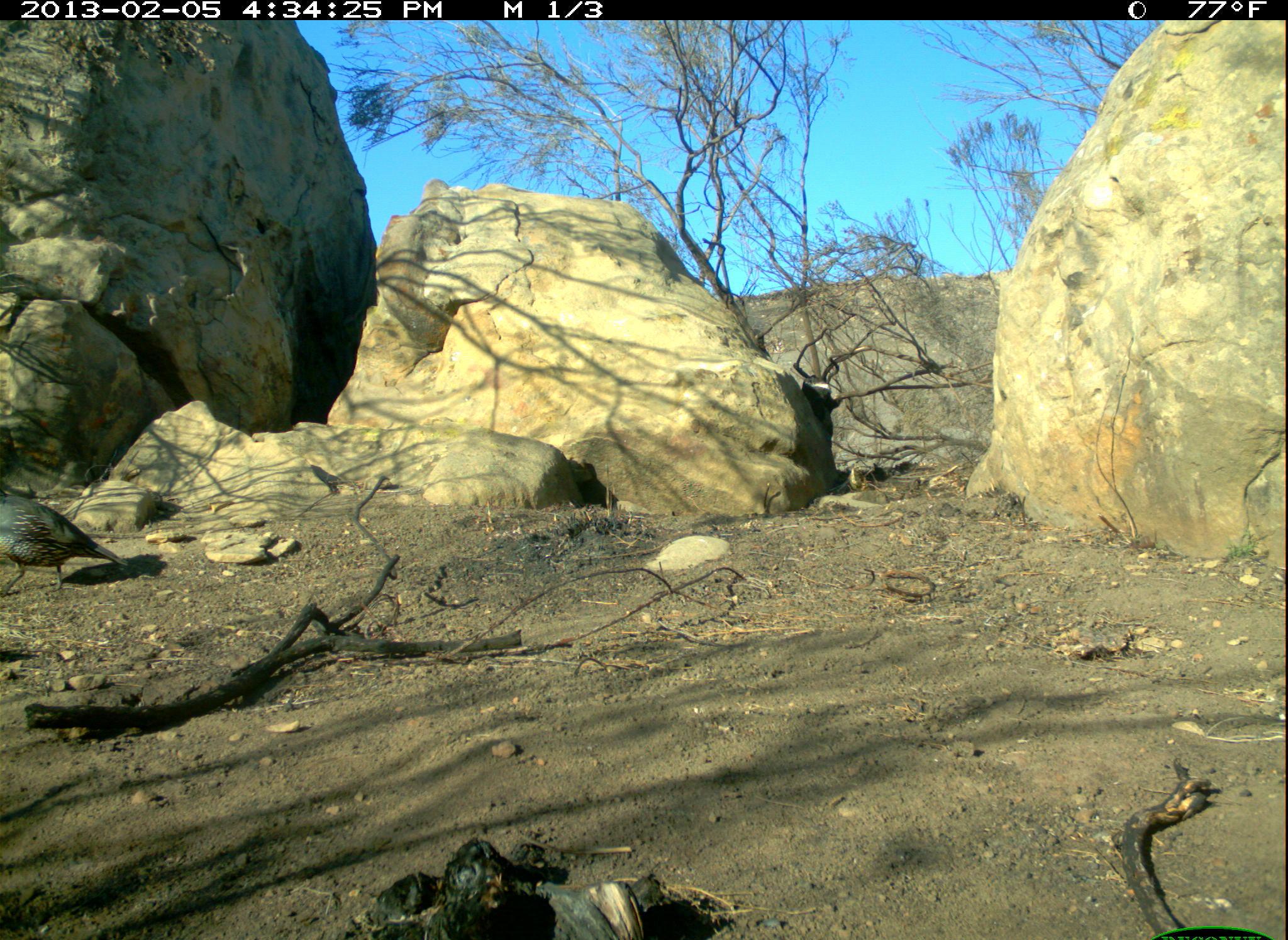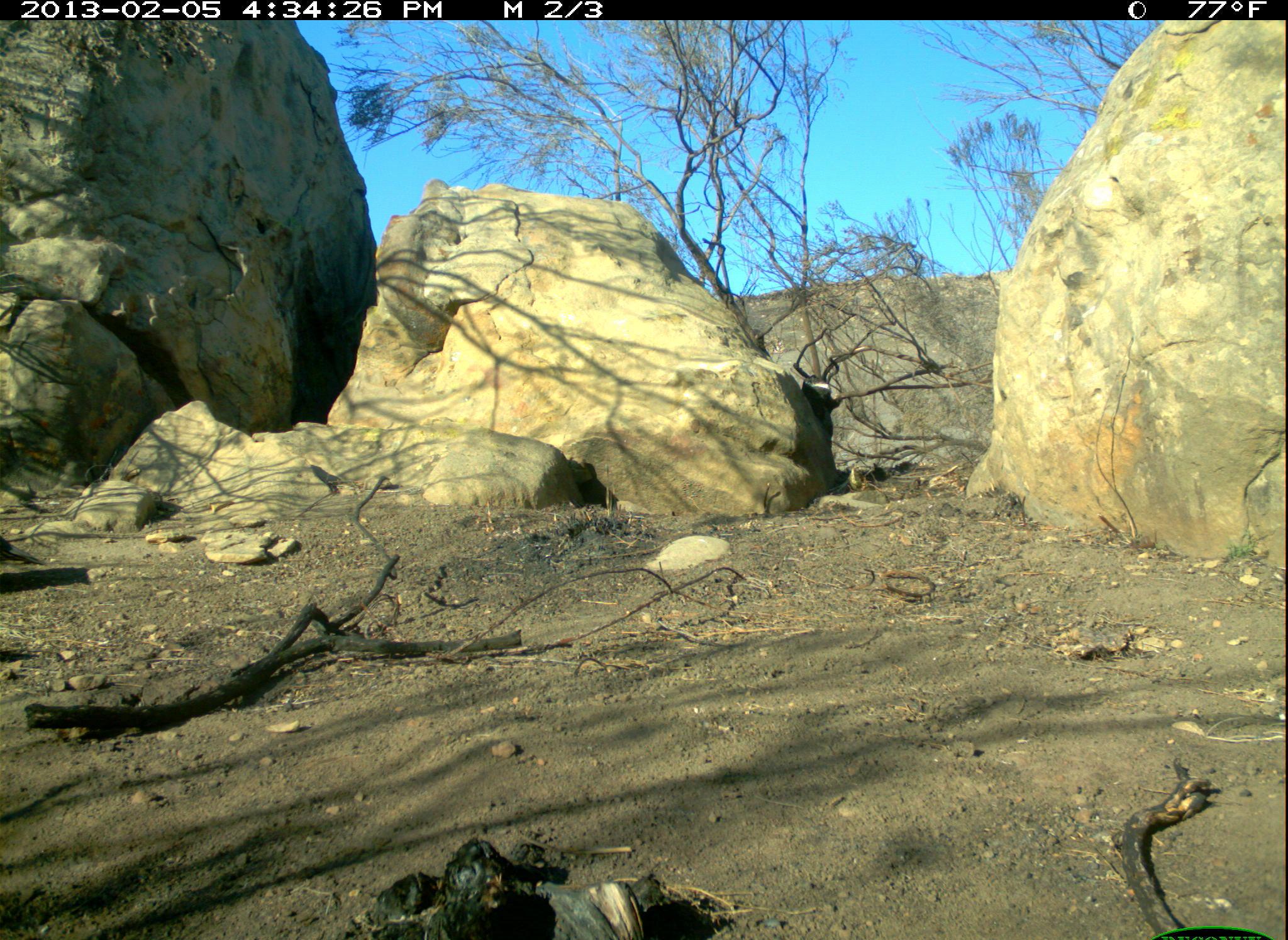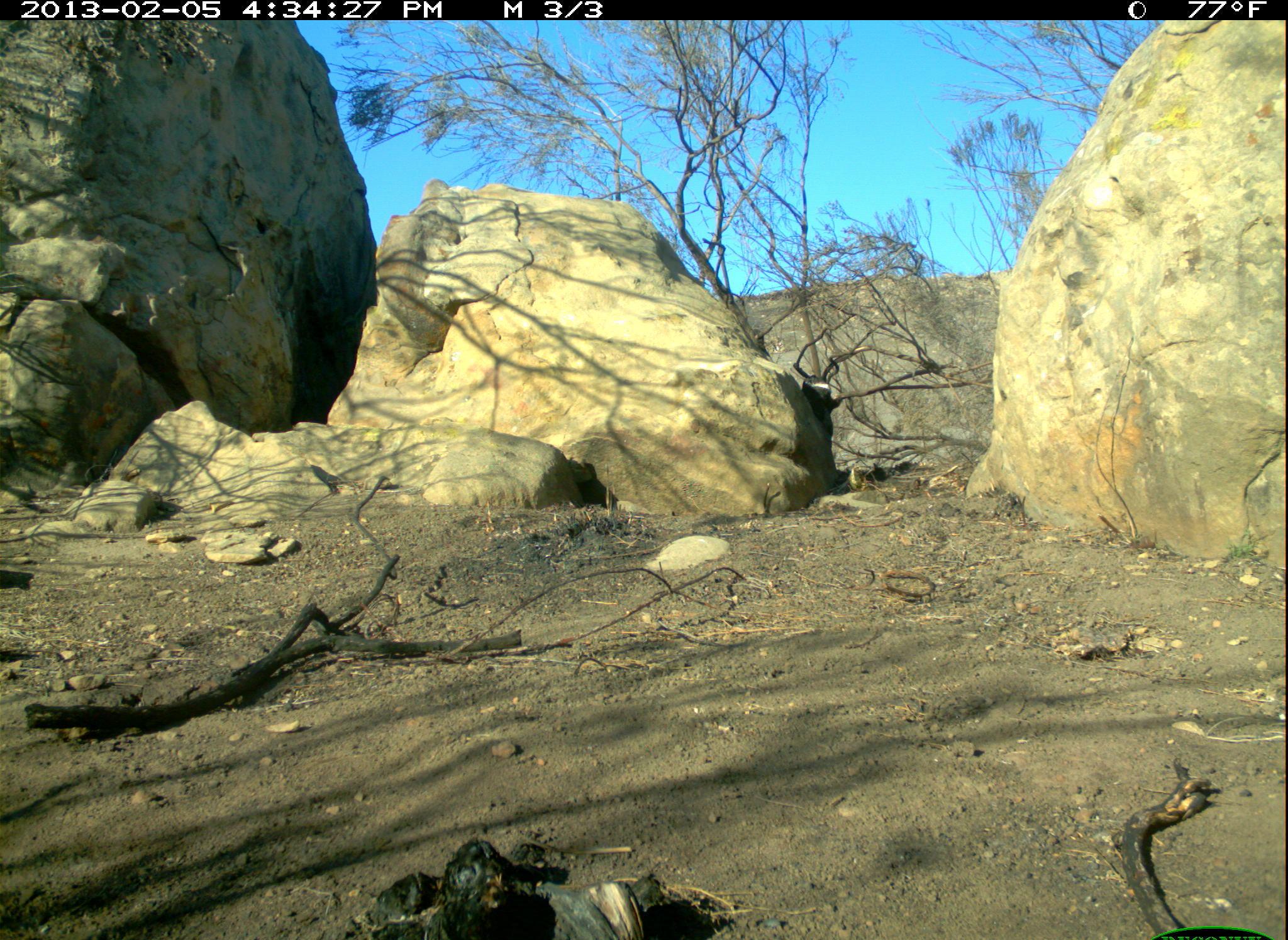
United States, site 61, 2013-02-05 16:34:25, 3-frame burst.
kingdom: Animalia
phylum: Chordata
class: Aves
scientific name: Aves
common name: bird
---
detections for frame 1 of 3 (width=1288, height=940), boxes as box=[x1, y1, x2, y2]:
bird: box=[6, 488, 135, 590]